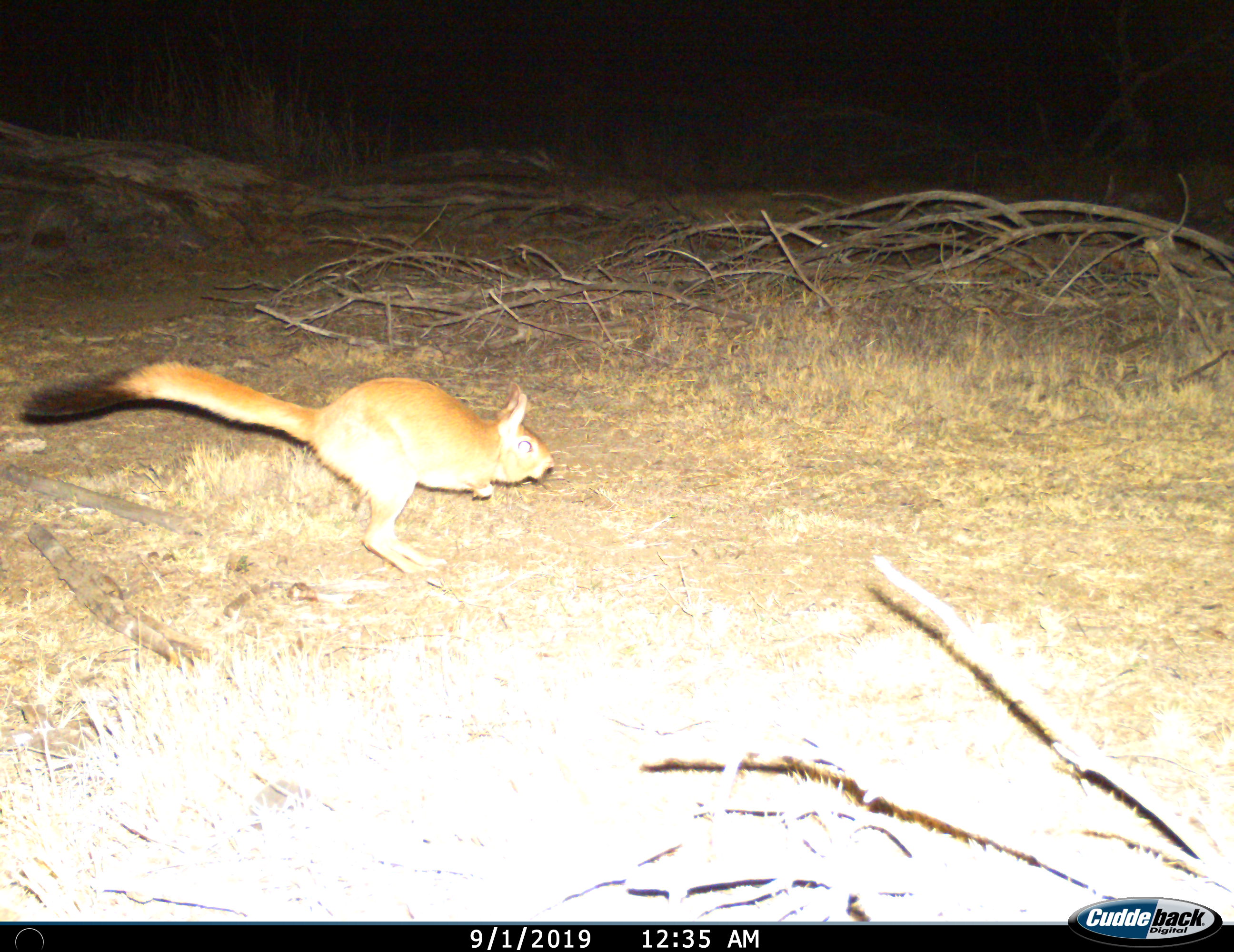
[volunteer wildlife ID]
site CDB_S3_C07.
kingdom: Animalia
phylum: Chordata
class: Mammalia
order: Rodentia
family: Pedetidae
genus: Pedetes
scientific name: Pedetes capensis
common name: springhare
Springhare (Pedetes capensis), count 1. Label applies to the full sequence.